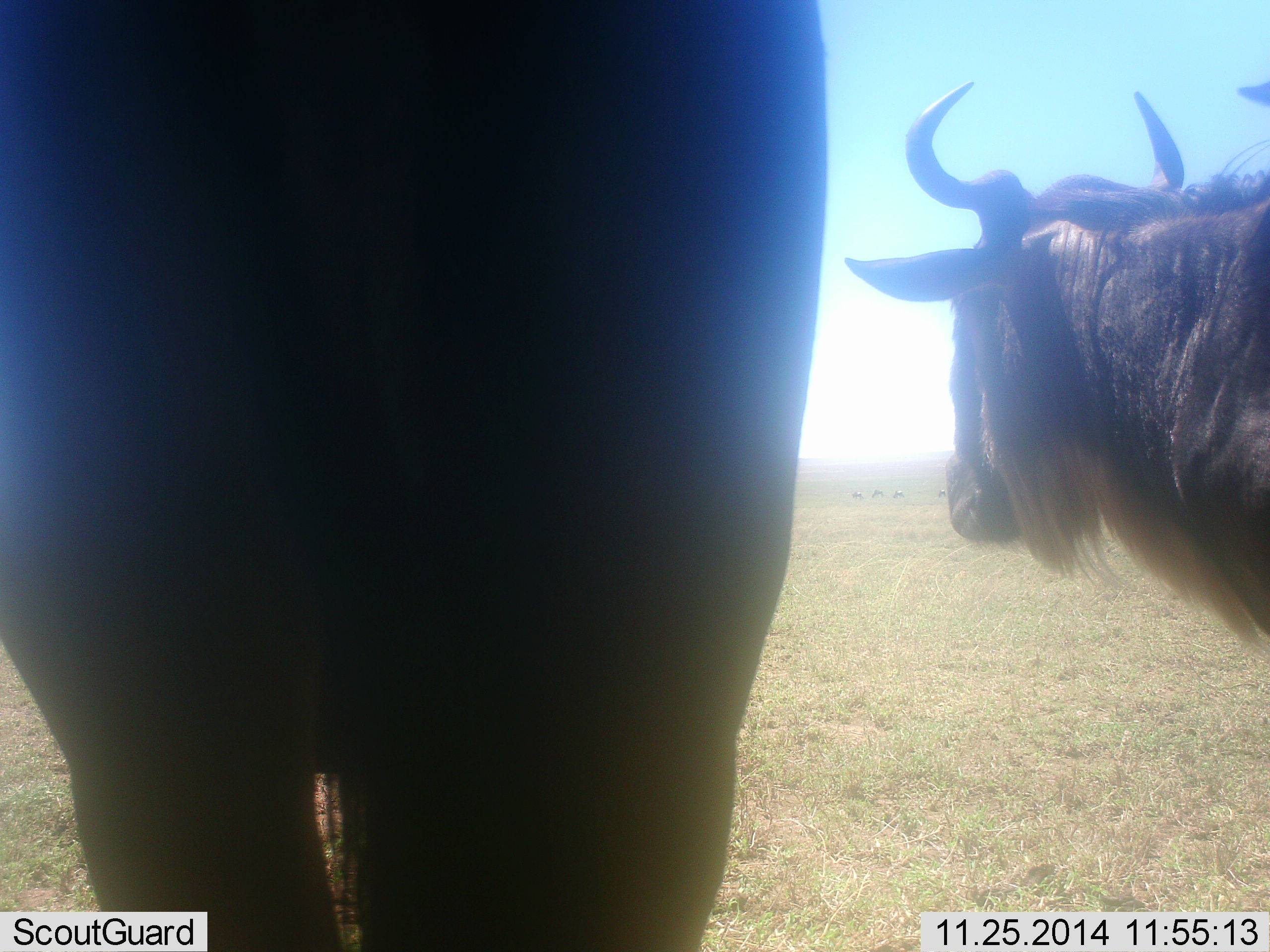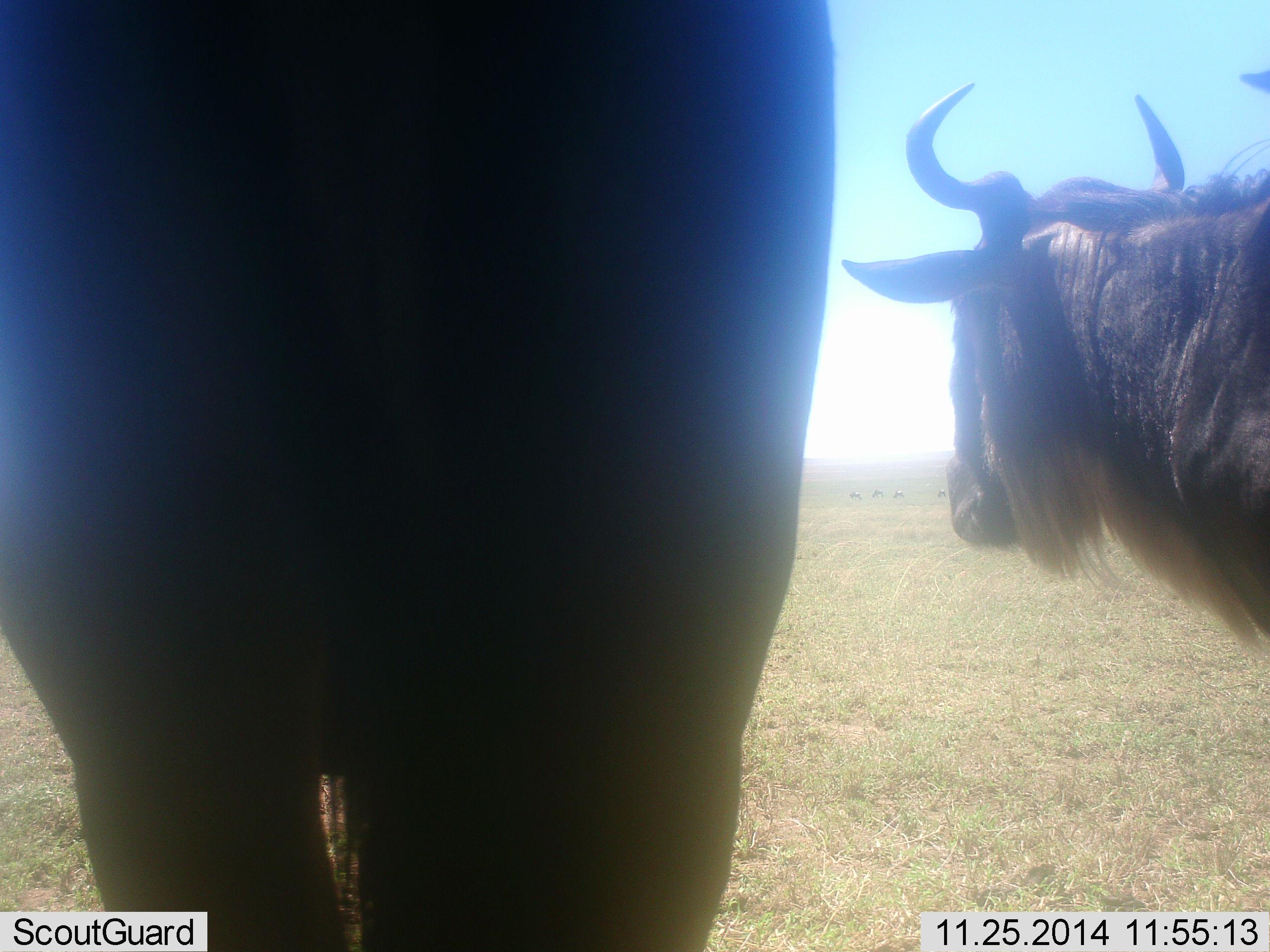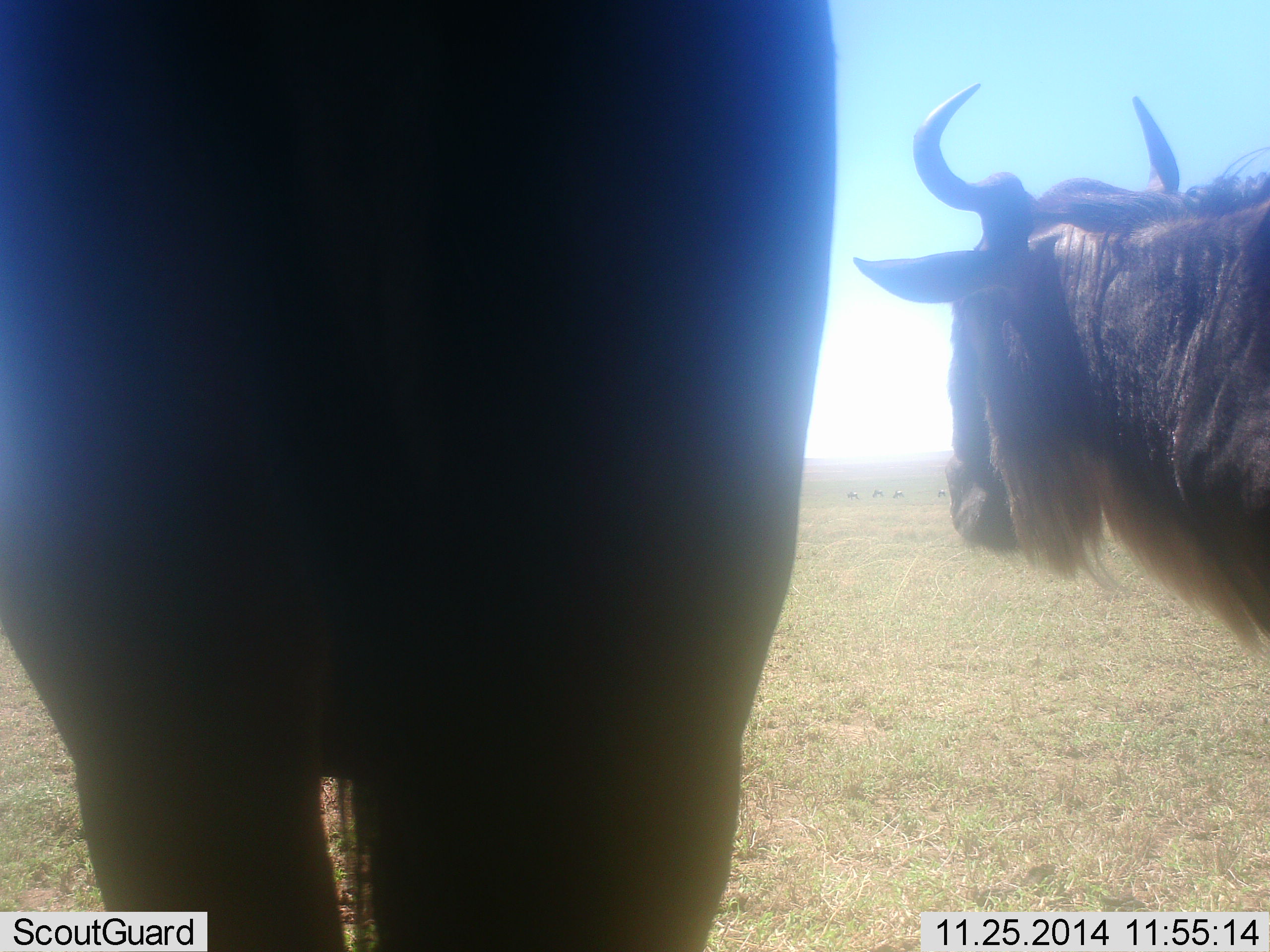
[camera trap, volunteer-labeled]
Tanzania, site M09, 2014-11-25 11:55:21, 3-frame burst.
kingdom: Animalia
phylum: Chordata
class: Mammalia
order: Artiodactyla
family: Bovidae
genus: Connochaetes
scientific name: Connochaetes taurinus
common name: blue wildebeest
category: wildebeest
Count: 2.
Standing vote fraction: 100%.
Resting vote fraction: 10%.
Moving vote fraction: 10%.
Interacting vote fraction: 0%.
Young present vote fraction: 0%.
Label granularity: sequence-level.